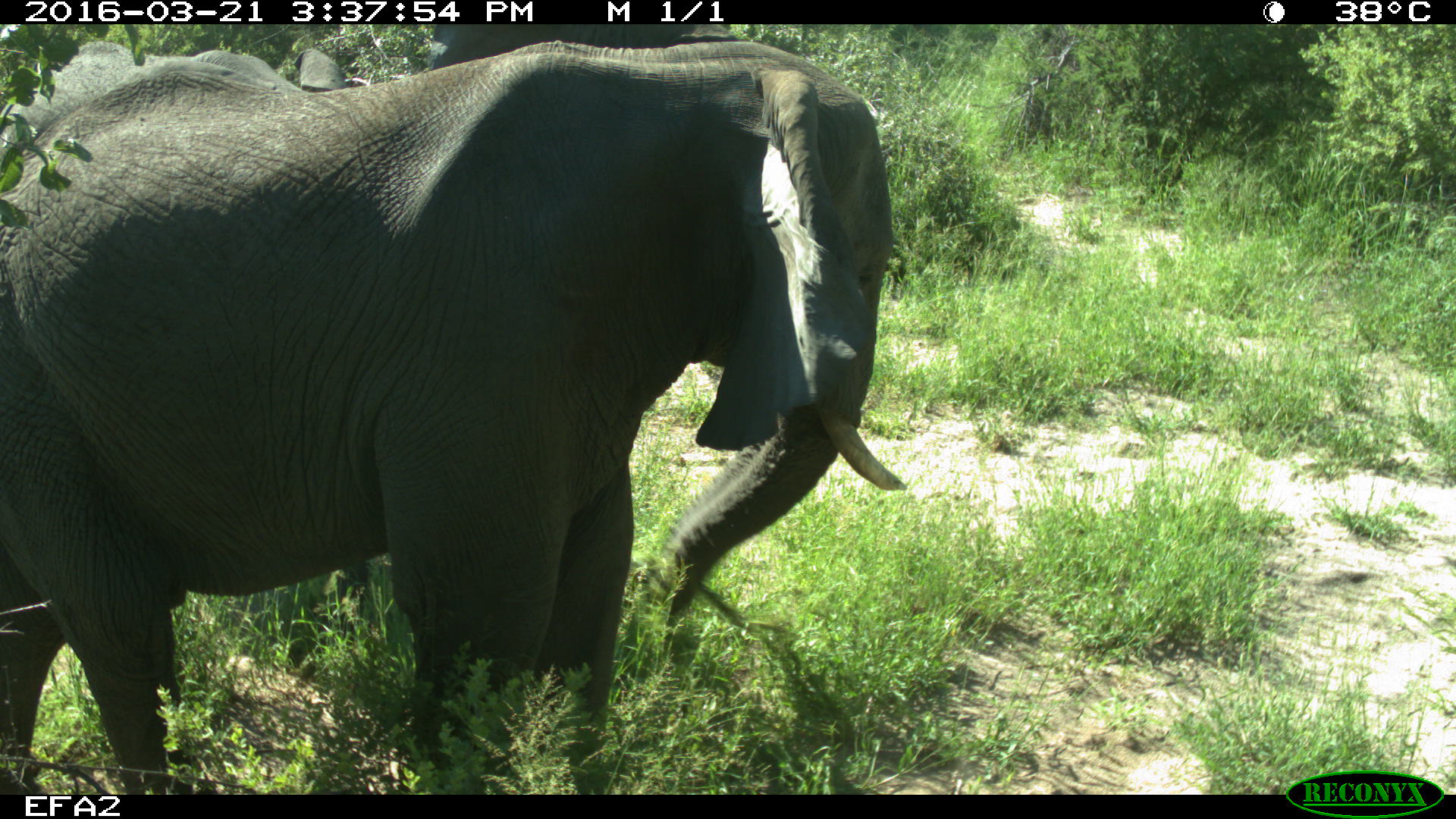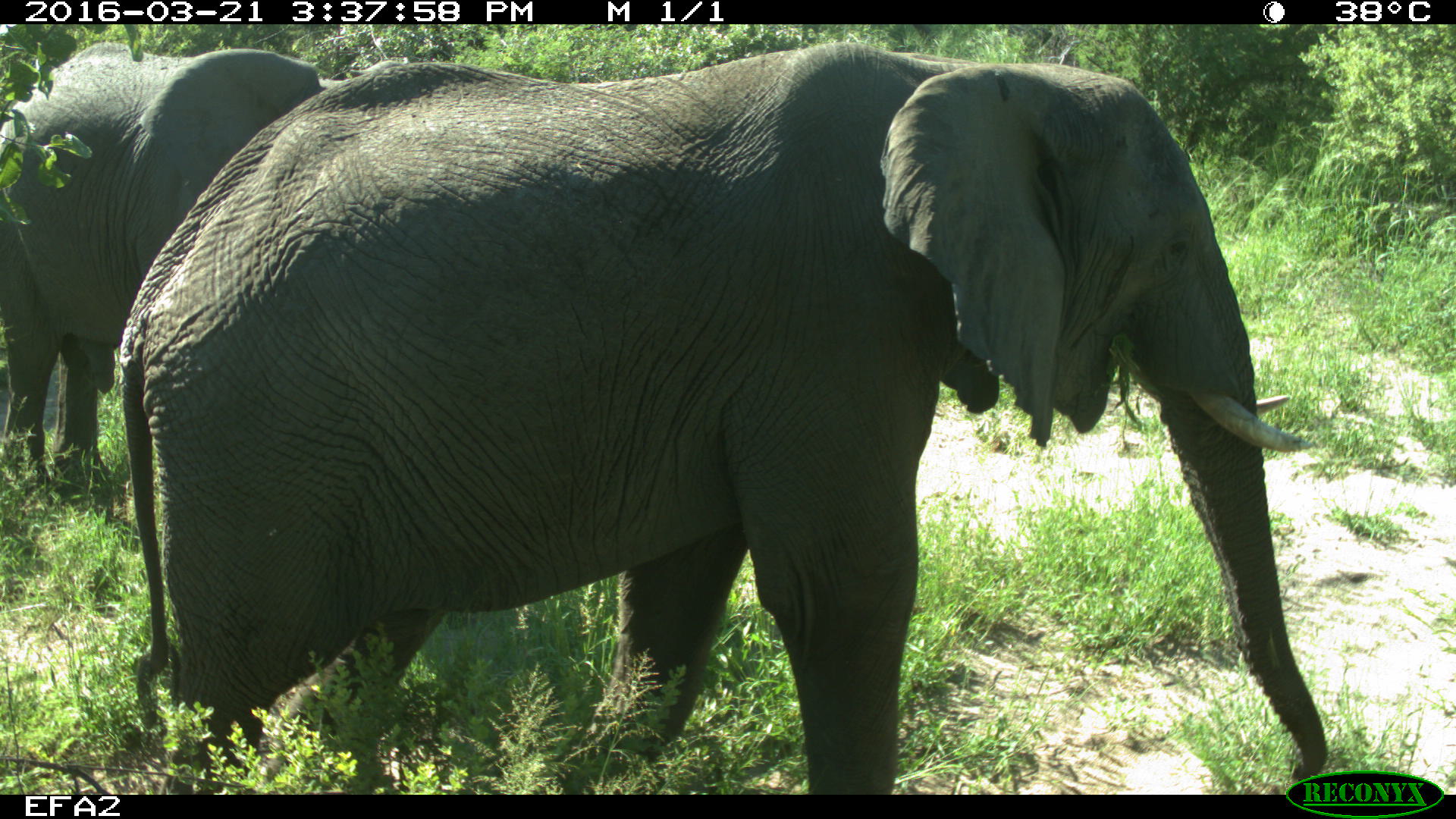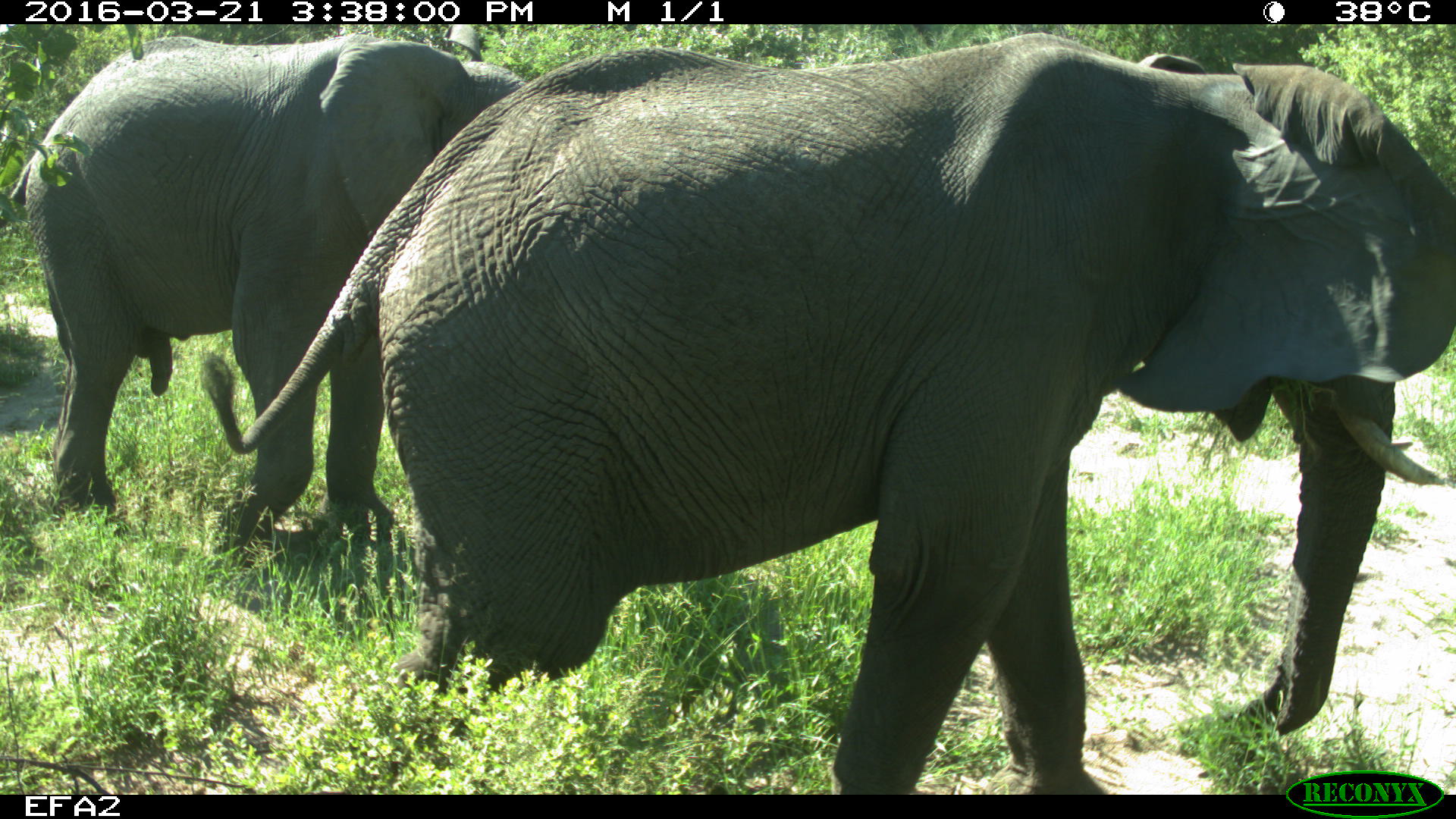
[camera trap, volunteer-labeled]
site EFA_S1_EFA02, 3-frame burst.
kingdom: Animalia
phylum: Chordata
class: Mammalia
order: Proboscidea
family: Elephantidae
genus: Loxodonta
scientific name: Loxodonta africana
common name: african bush elephant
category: elephant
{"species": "elephant (african bush elephant) (Loxodonta africana)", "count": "2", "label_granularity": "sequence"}